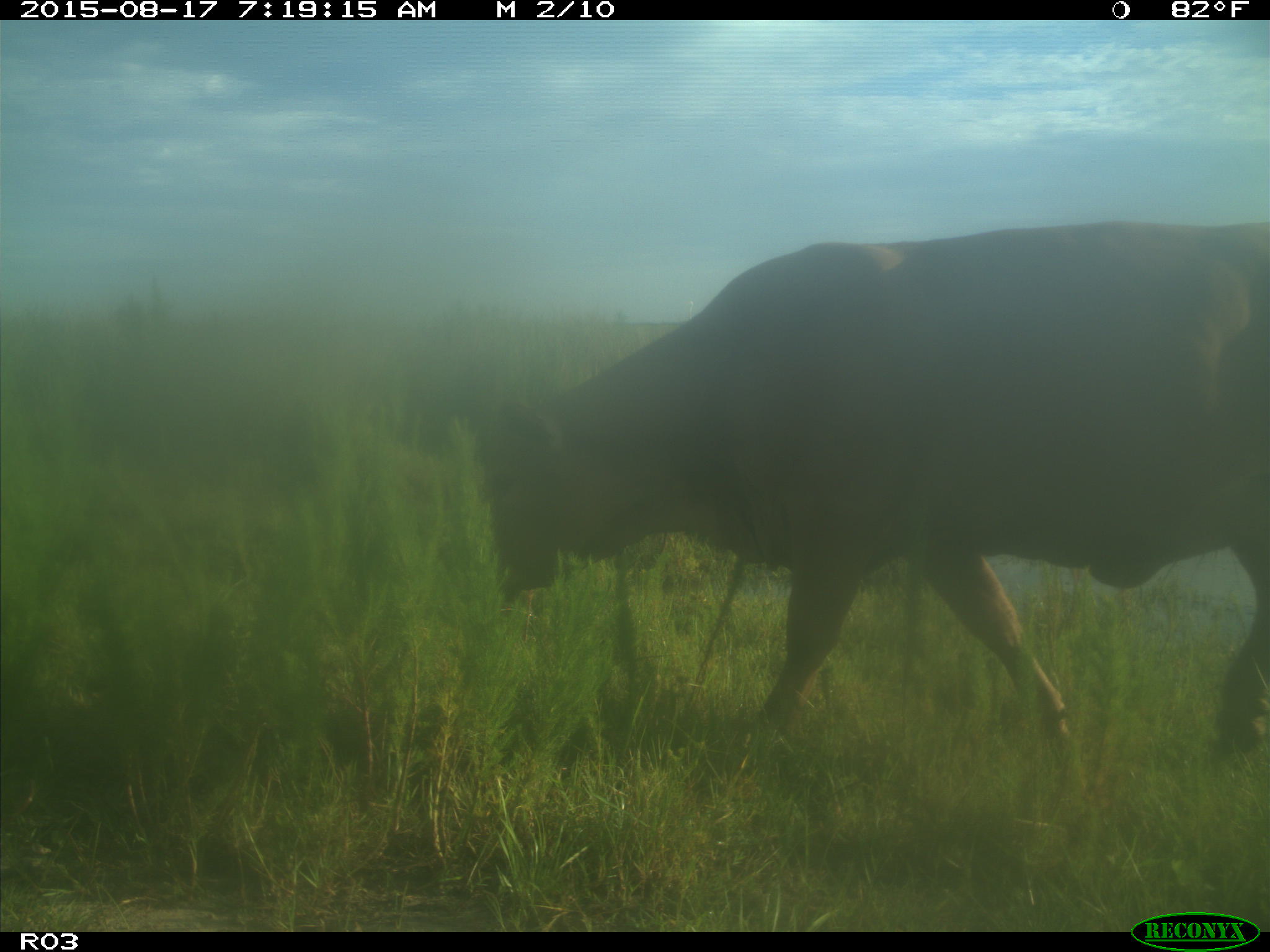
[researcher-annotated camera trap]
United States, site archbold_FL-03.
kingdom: Animalia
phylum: Chordata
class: Mammalia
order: Artiodactyla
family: Bovidae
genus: Bos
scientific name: Bos taurus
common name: domestic cow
Bos taurus (domestic cow).